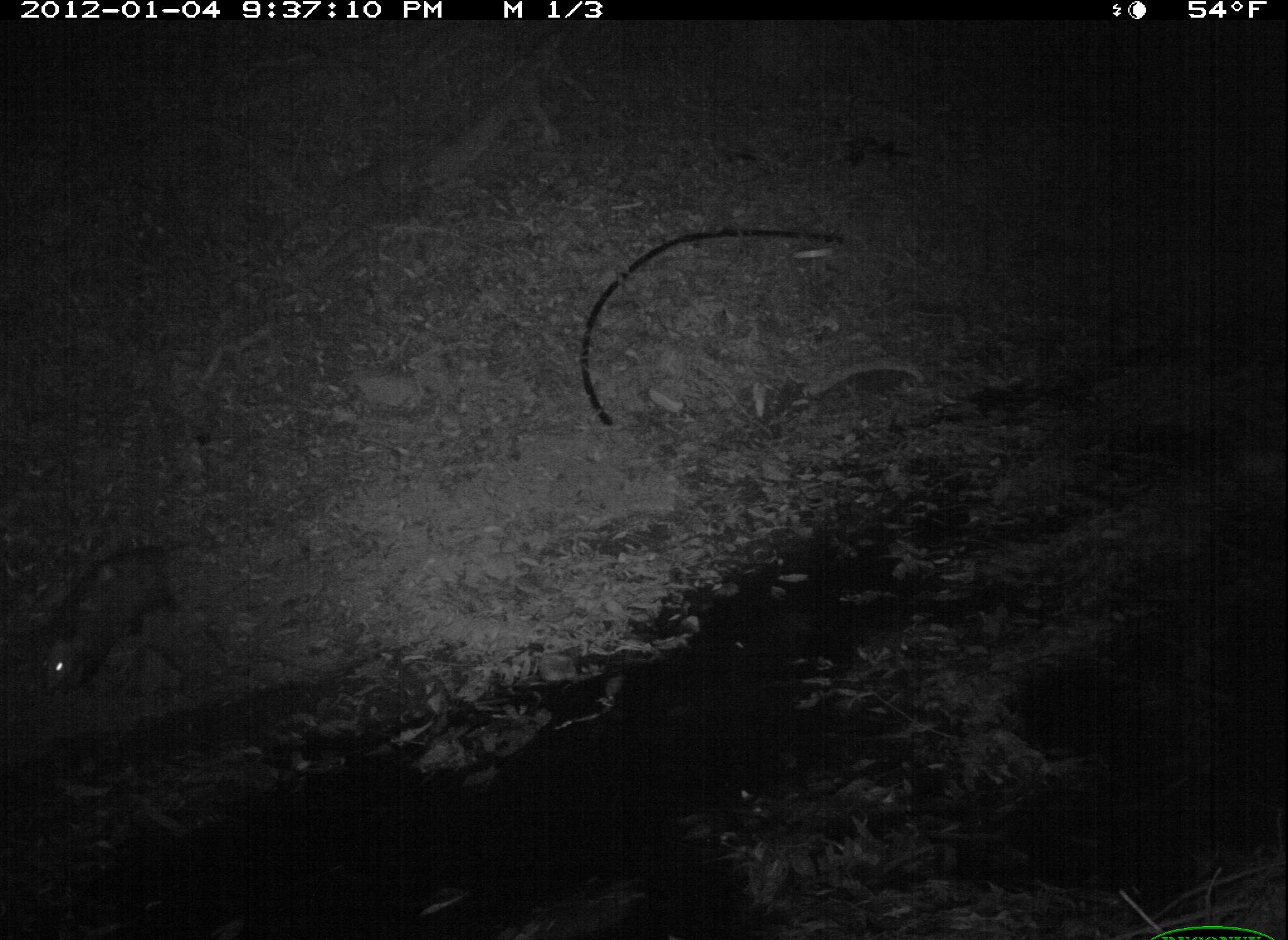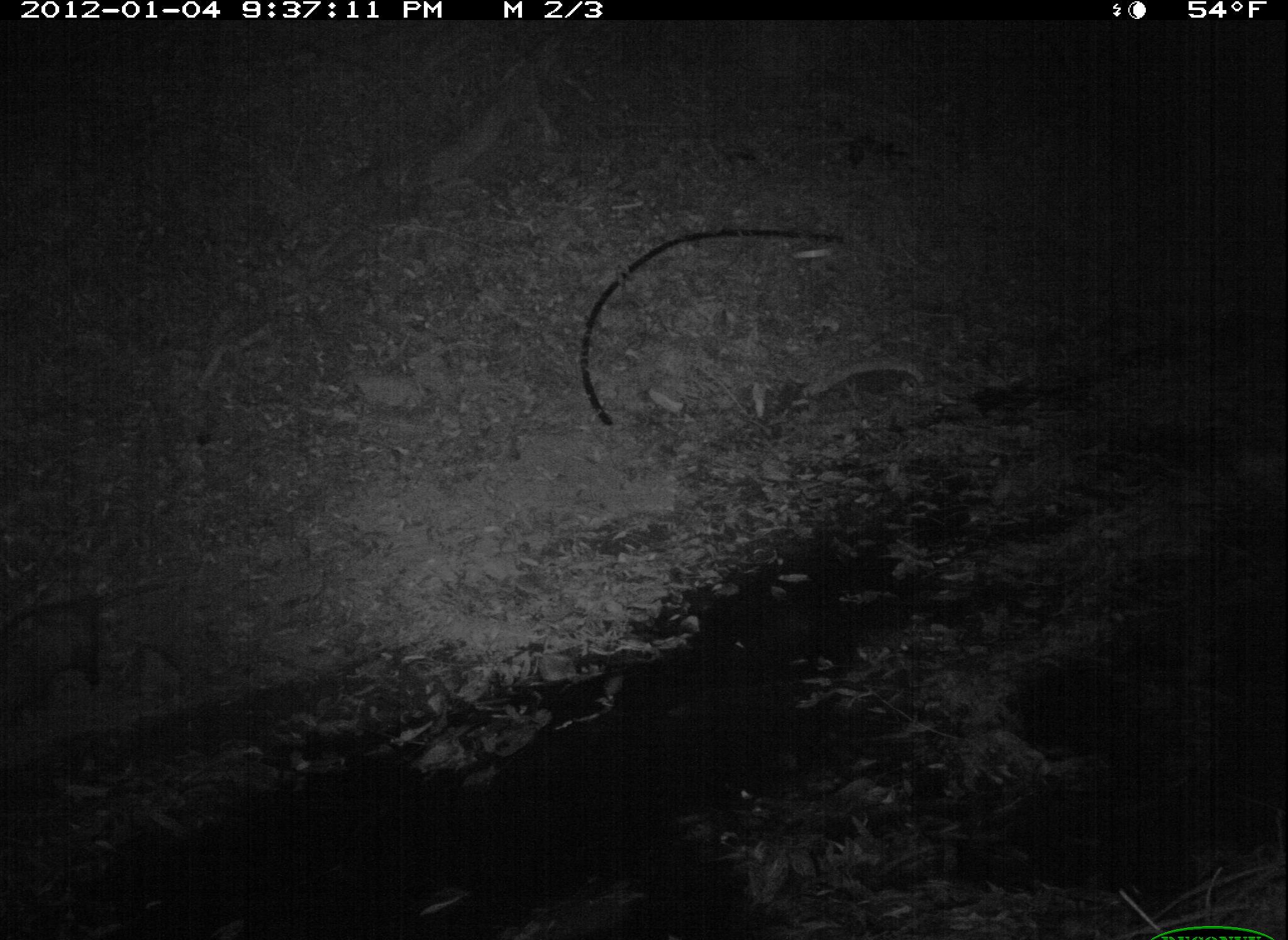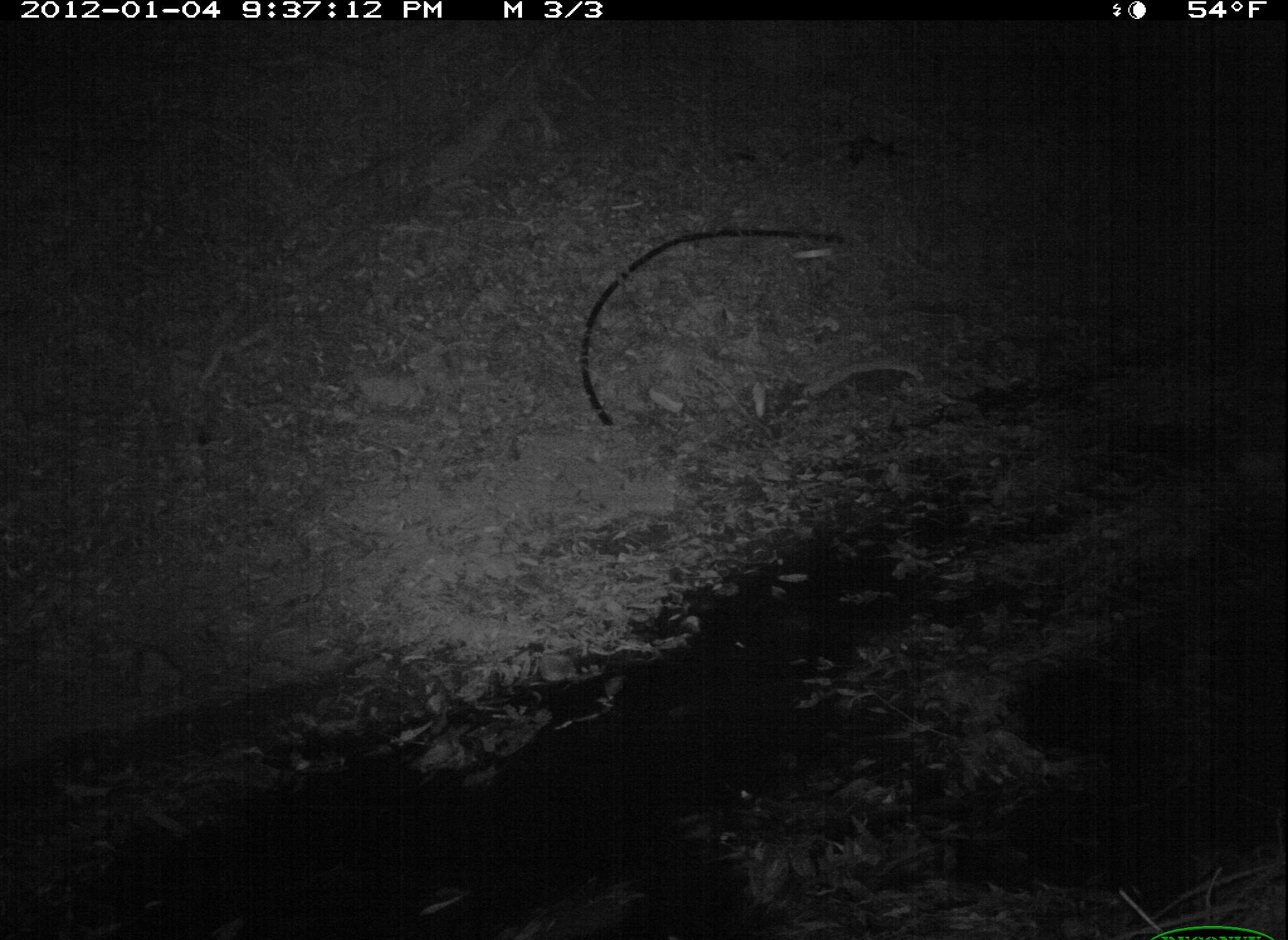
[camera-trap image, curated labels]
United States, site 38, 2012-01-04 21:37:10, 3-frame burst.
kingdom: Animalia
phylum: Chordata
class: Mammalia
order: Didelphimorphia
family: Didelphidae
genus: Didelphis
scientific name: Didelphis virginiana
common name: virginia opossum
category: opossum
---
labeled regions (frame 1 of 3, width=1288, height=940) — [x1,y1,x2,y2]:
opossum: [29,527,209,717]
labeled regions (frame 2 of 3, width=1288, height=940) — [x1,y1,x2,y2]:
opossum: [6,549,175,760]